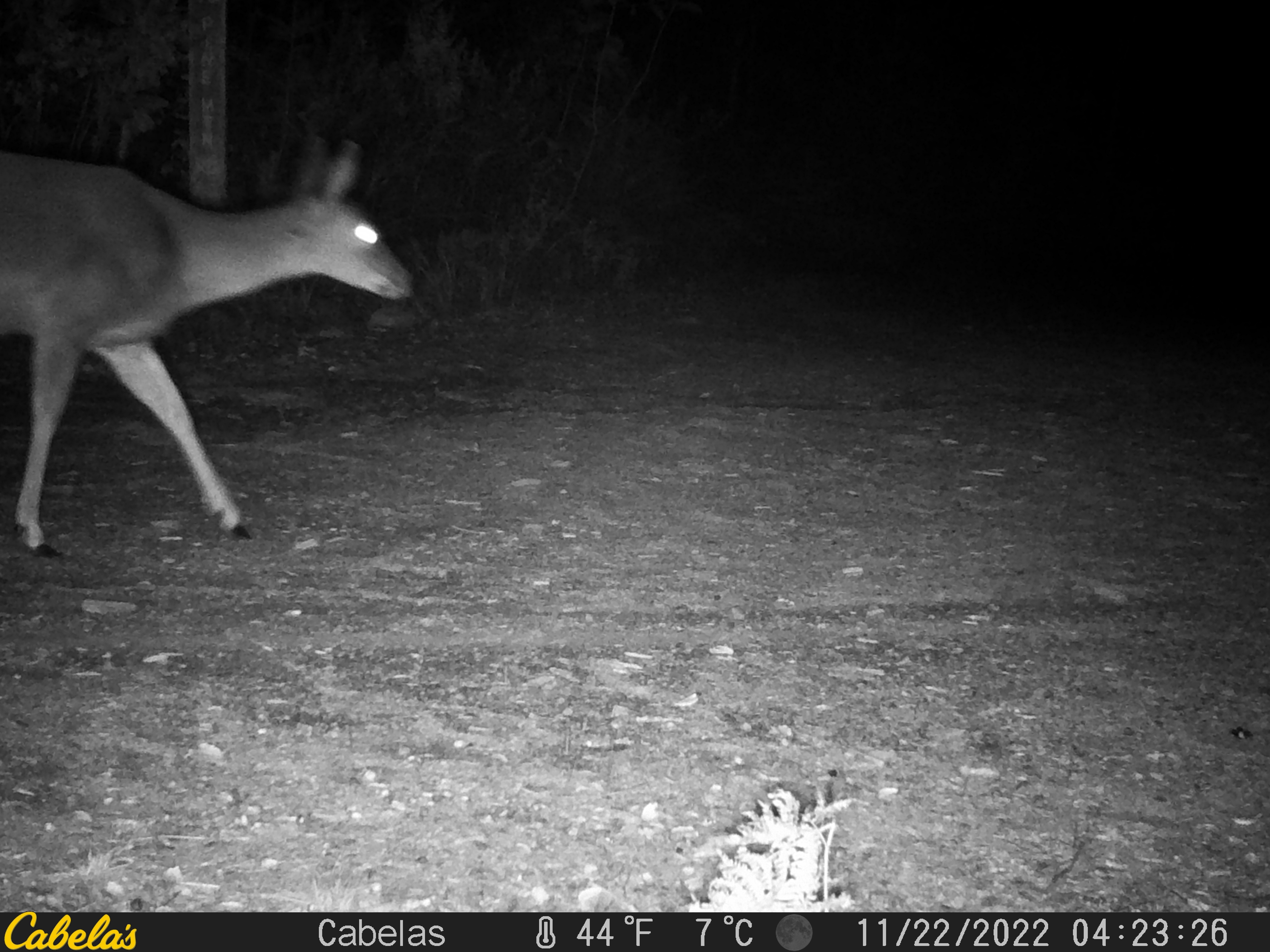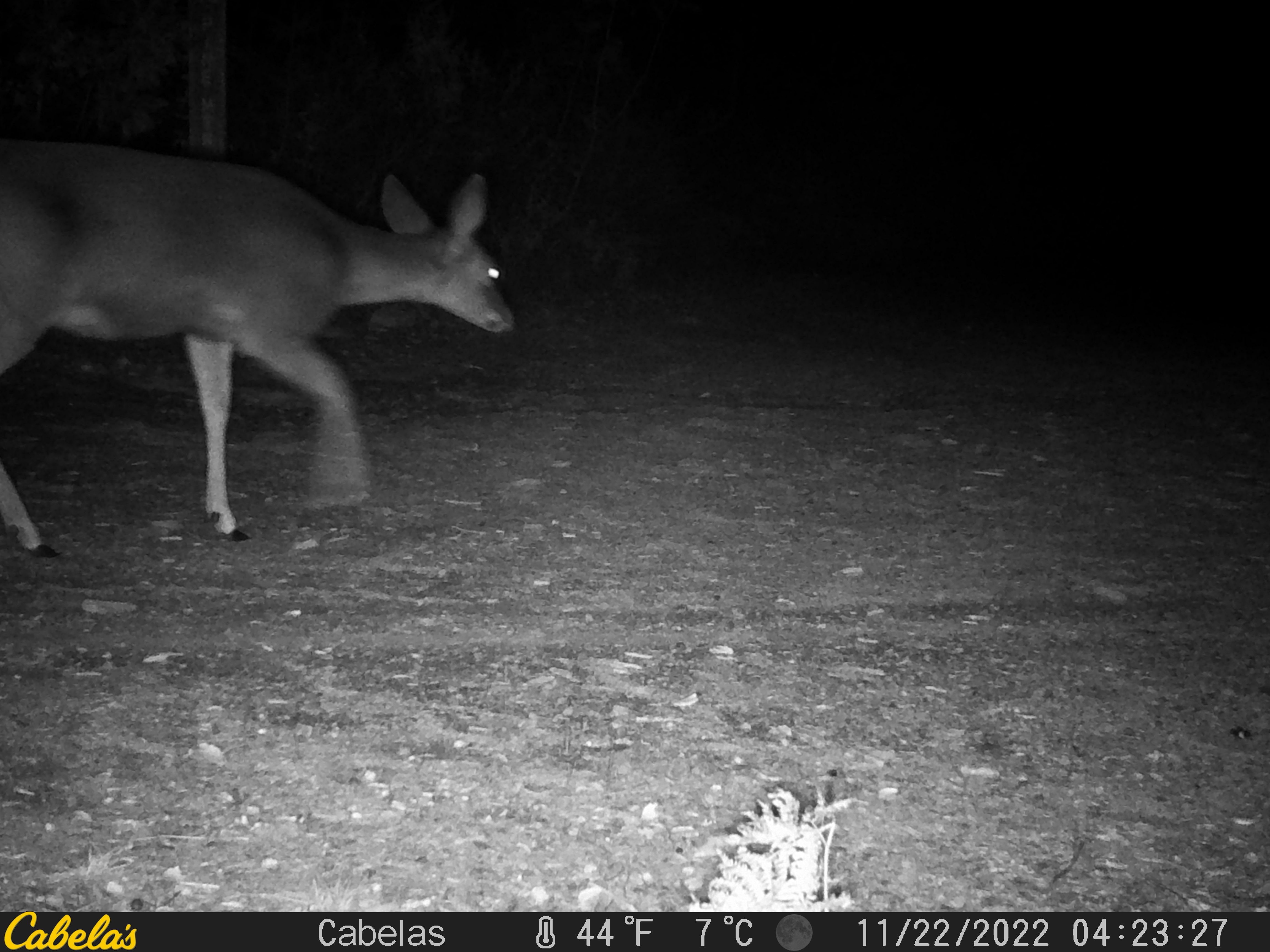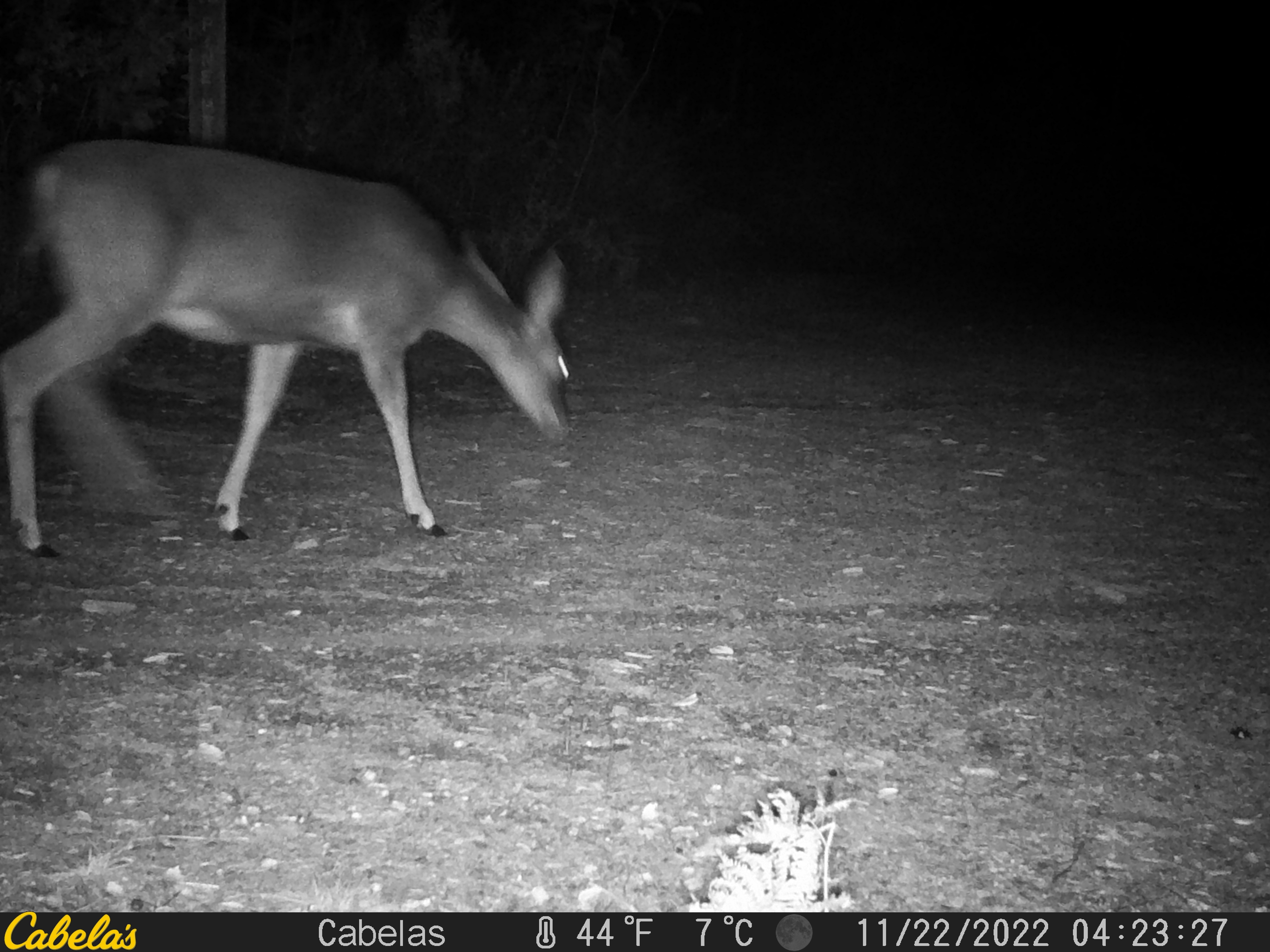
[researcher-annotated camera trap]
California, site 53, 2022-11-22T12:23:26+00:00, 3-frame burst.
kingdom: Animalia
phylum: Chordata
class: Mammalia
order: Artiodactyla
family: Cervidae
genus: Odocoileus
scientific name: Odocoileus hemionus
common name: mule deer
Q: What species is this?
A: Mule deer (Odocoileus hemionus).